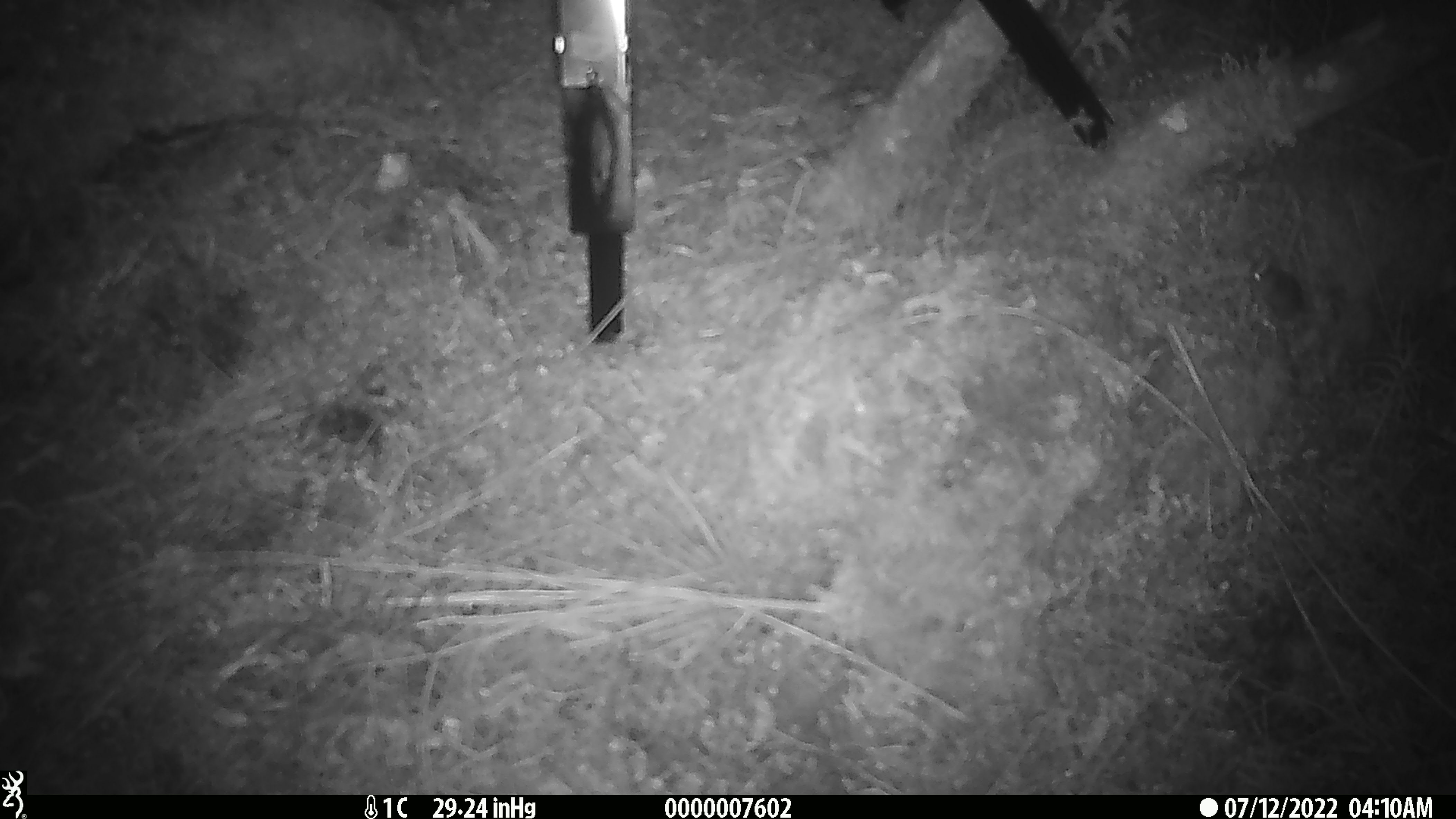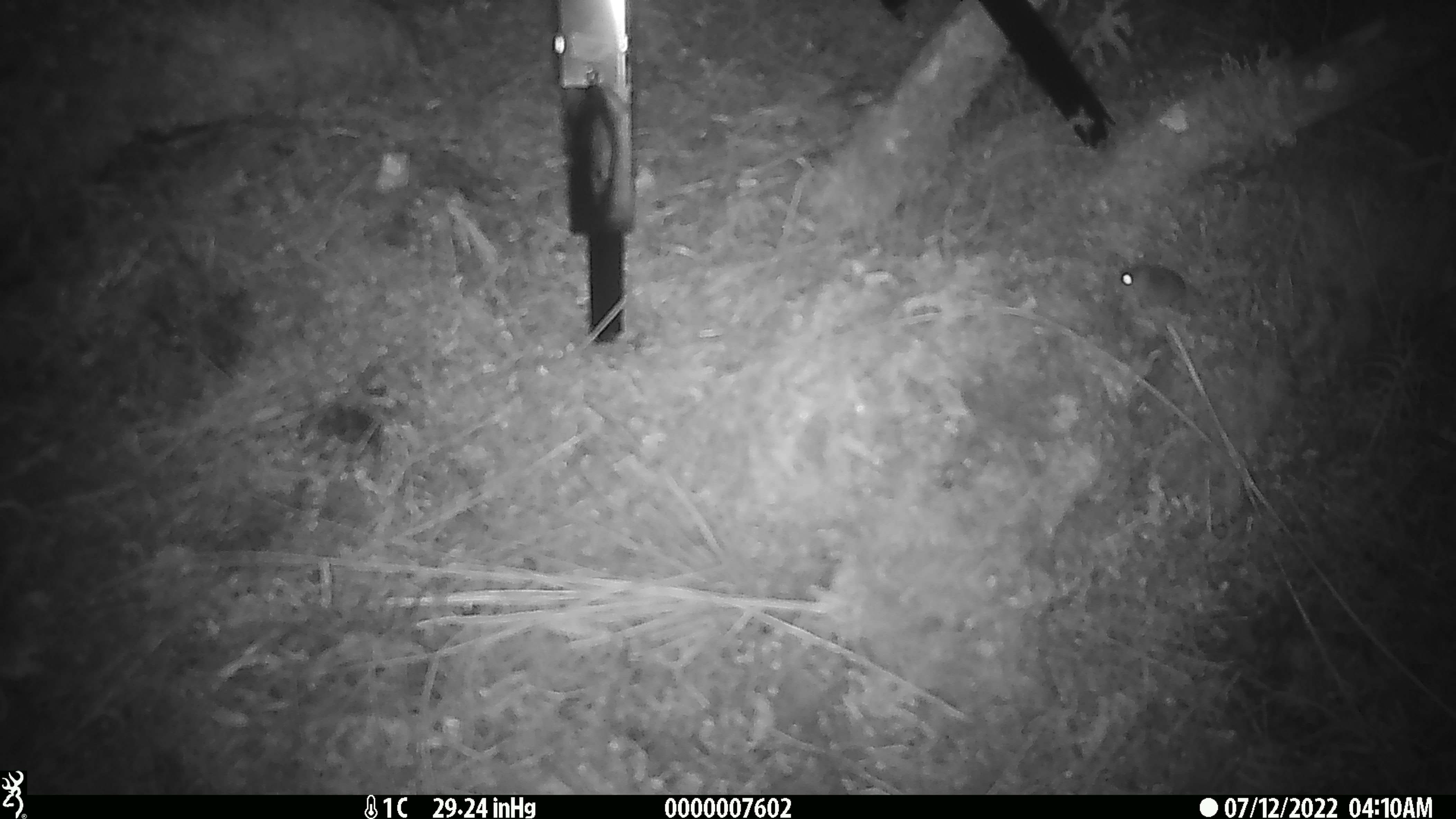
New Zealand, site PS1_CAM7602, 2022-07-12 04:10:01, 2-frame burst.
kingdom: Animalia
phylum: Chordata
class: Mammalia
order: Rodentia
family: Muridae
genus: Mus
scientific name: Mus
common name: mouse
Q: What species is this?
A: Mouse (Mus).